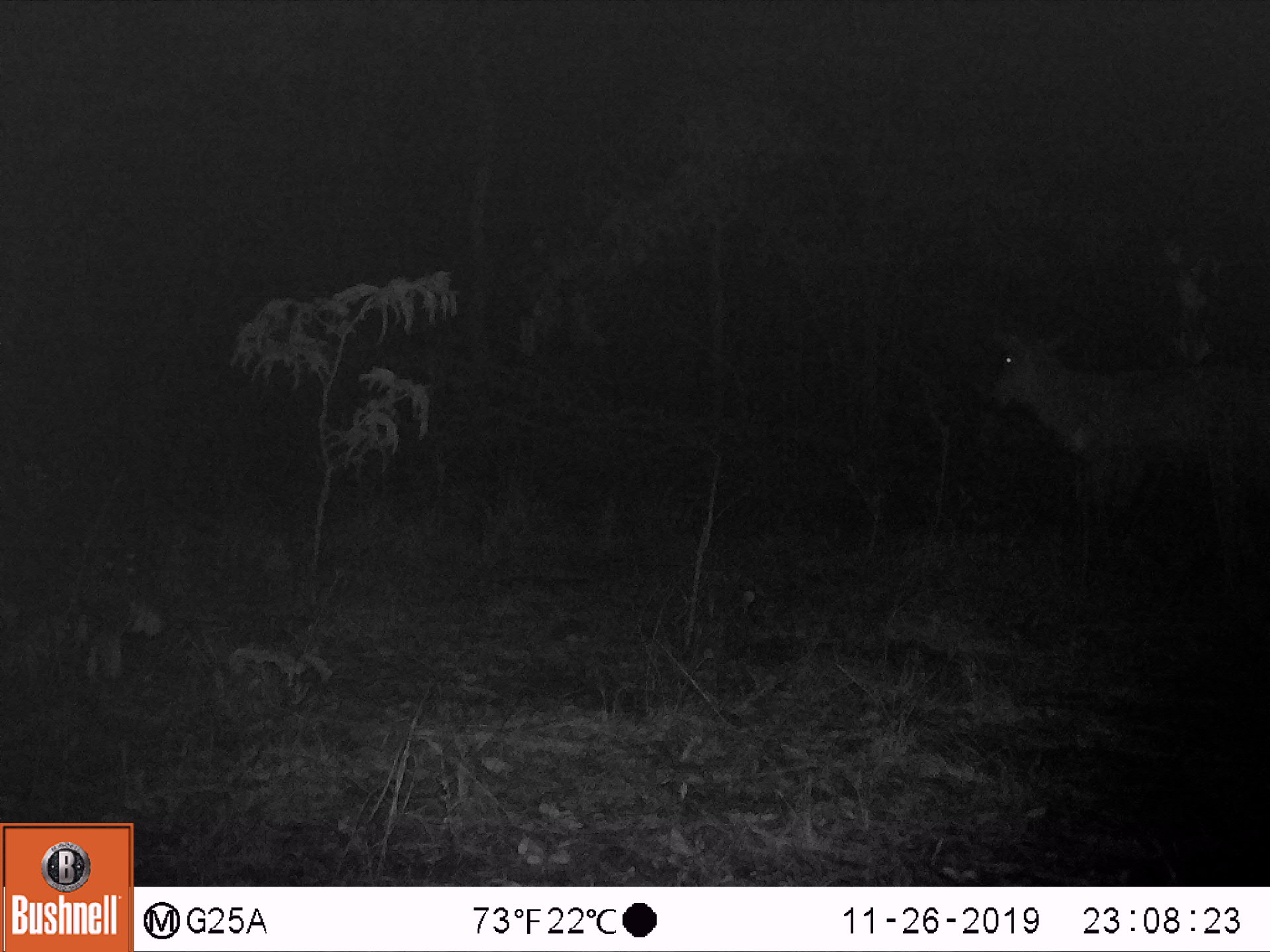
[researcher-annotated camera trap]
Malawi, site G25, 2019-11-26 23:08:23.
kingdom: Animalia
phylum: Chordata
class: Mammalia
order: Artiodactyla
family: Bovidae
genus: Kobus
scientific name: Kobus ellipsiprymnus ellipsiprymnus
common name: common waterbuck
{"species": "common waterbuck (Kobus ellipsiprymnus ellipsiprymnus)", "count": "1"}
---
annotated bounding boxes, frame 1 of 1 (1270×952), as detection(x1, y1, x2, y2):
common waterbuck: detection(971, 316, 1262, 491)